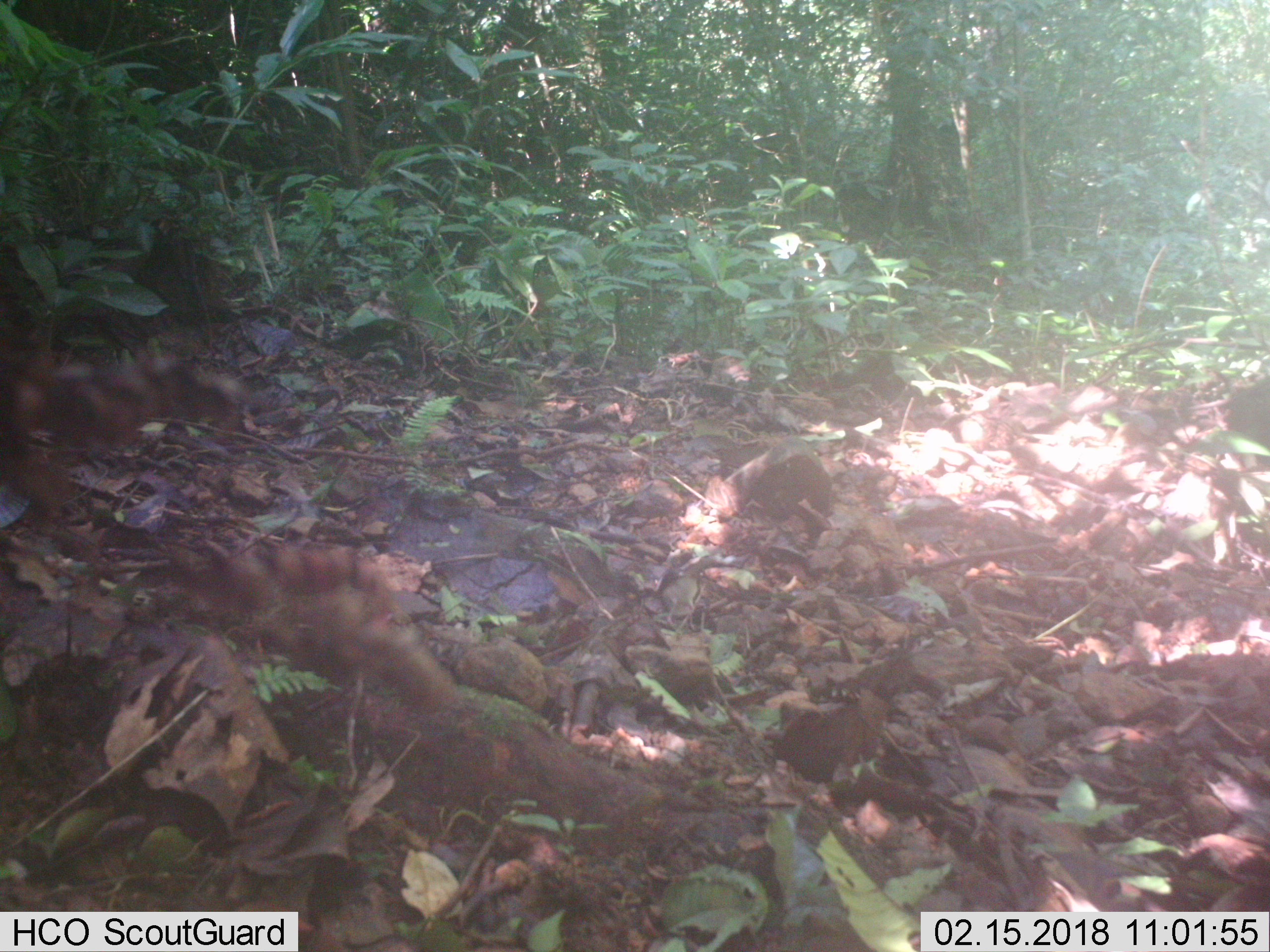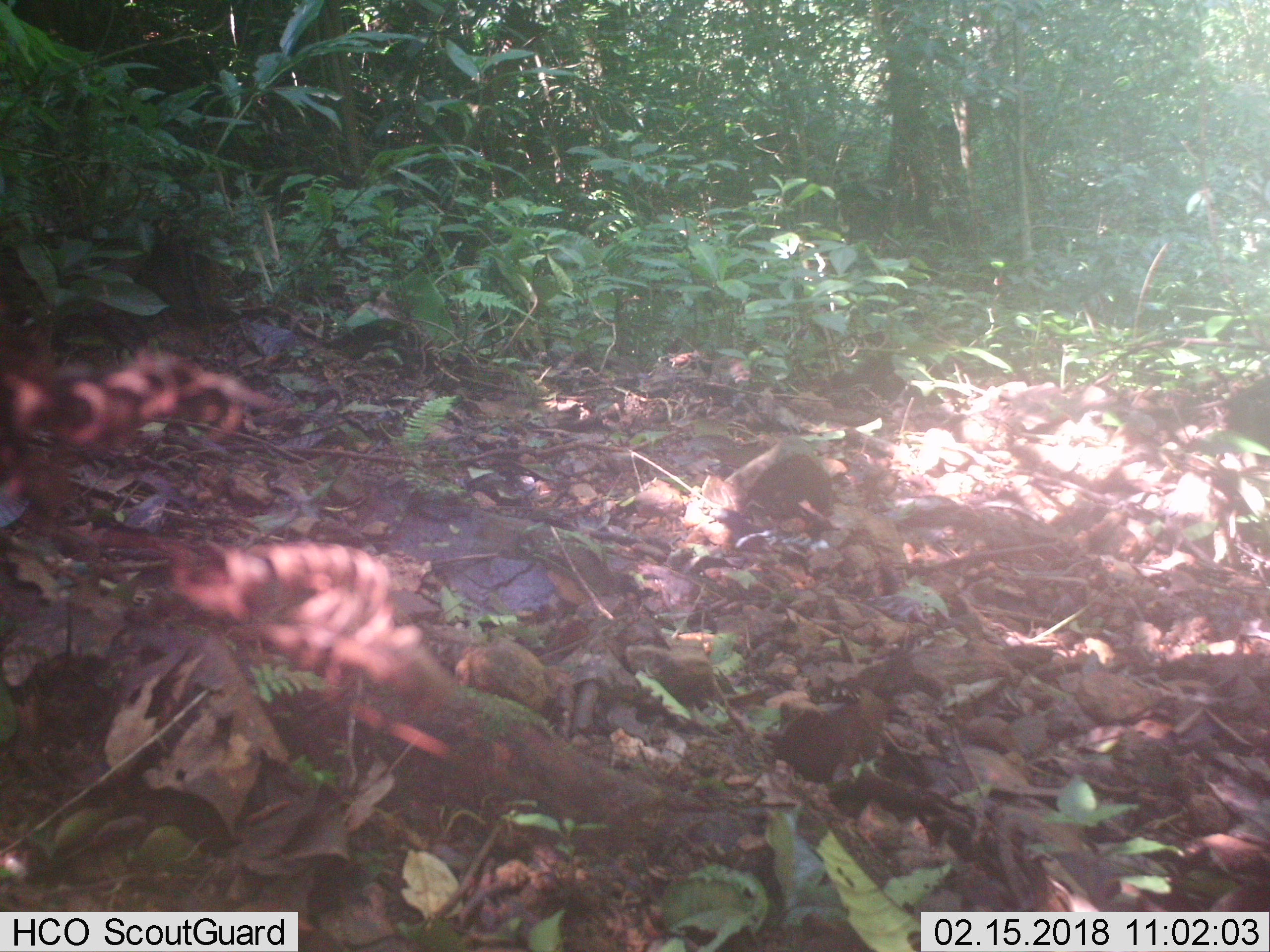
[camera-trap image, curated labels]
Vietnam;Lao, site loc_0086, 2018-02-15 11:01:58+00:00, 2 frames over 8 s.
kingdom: Animalia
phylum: Chordata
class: Aves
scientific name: Aves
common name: bird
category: unidentified bird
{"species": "unidentified bird (bird) (Aves)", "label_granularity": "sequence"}